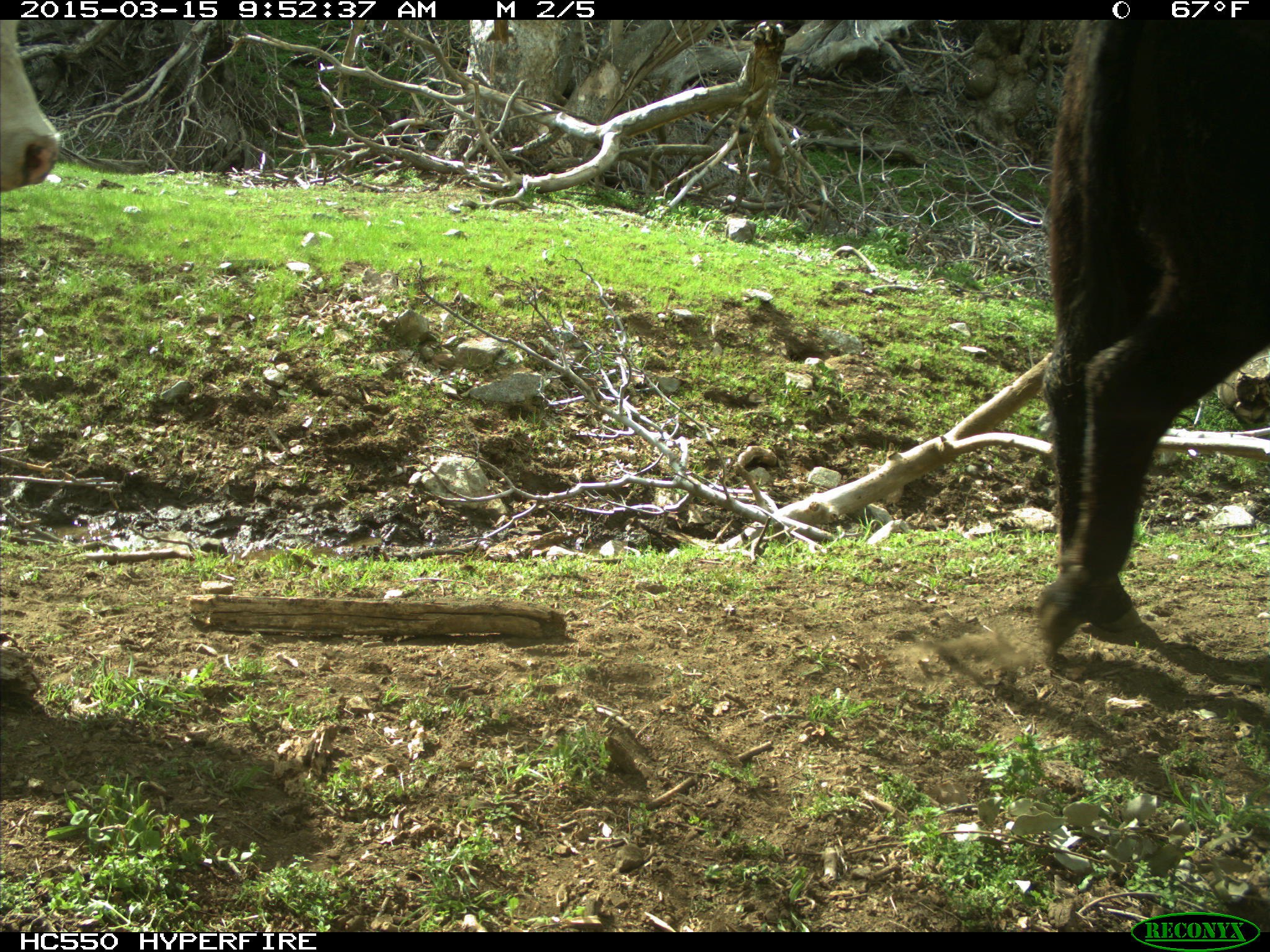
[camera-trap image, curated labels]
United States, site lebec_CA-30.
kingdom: Animalia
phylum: Chordata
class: Mammalia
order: Artiodactyla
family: Bovidae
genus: Bos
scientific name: Bos taurus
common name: domestic cow